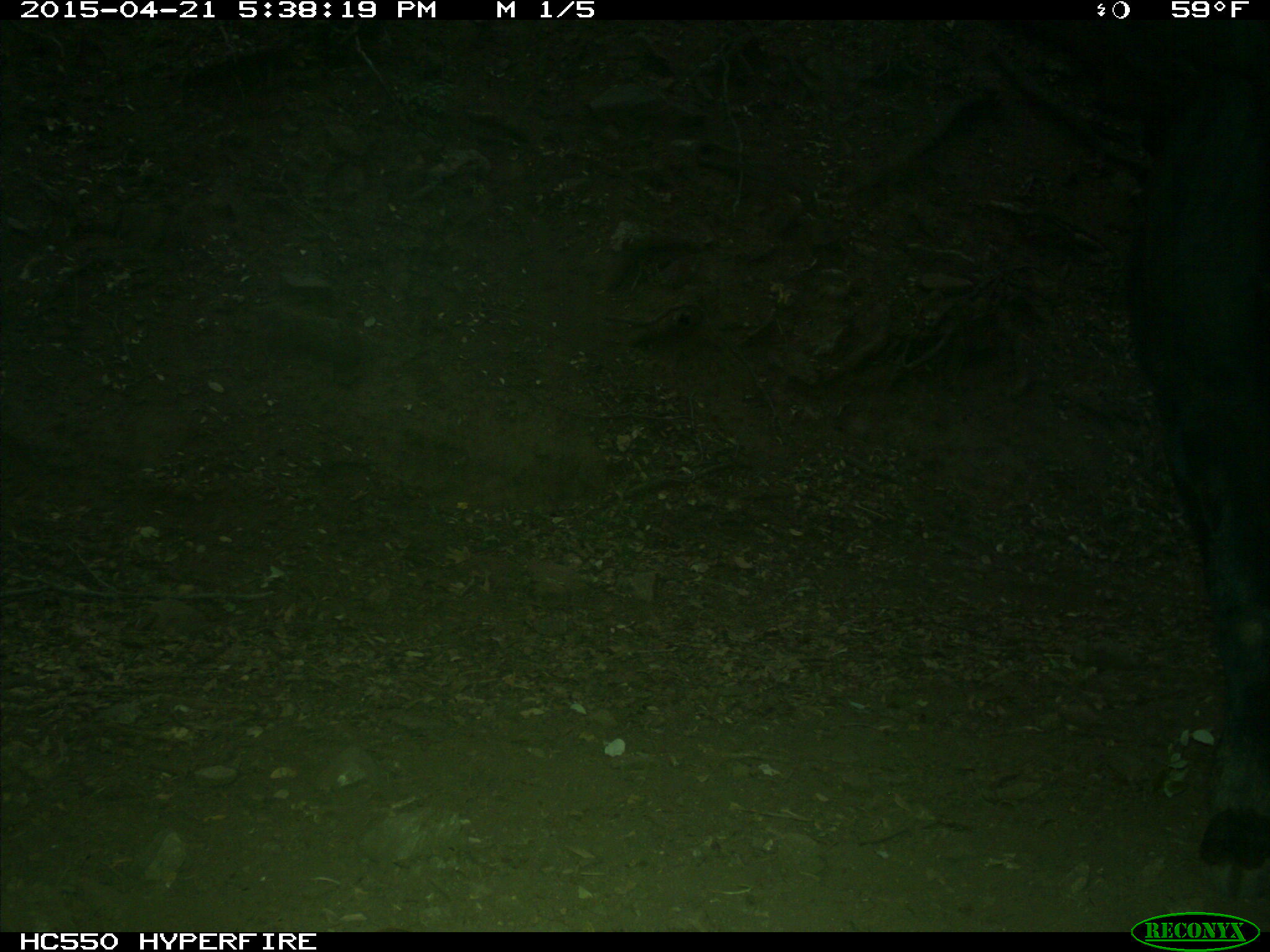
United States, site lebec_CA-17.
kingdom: Animalia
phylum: Chordata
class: Mammalia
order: Artiodactyla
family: Bovidae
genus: Bos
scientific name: Bos taurus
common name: domestic cow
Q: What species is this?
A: Bos taurus (domestic cow).